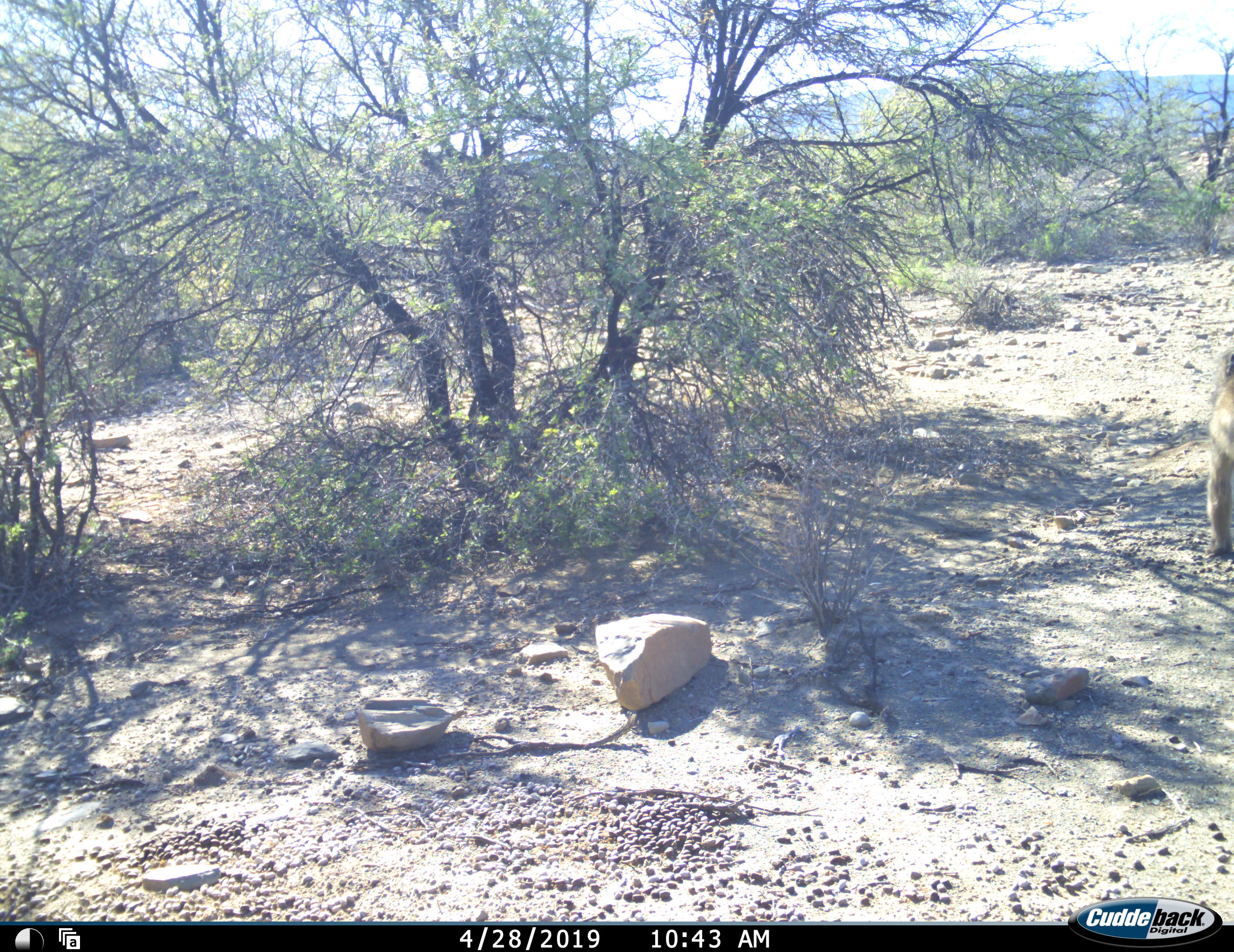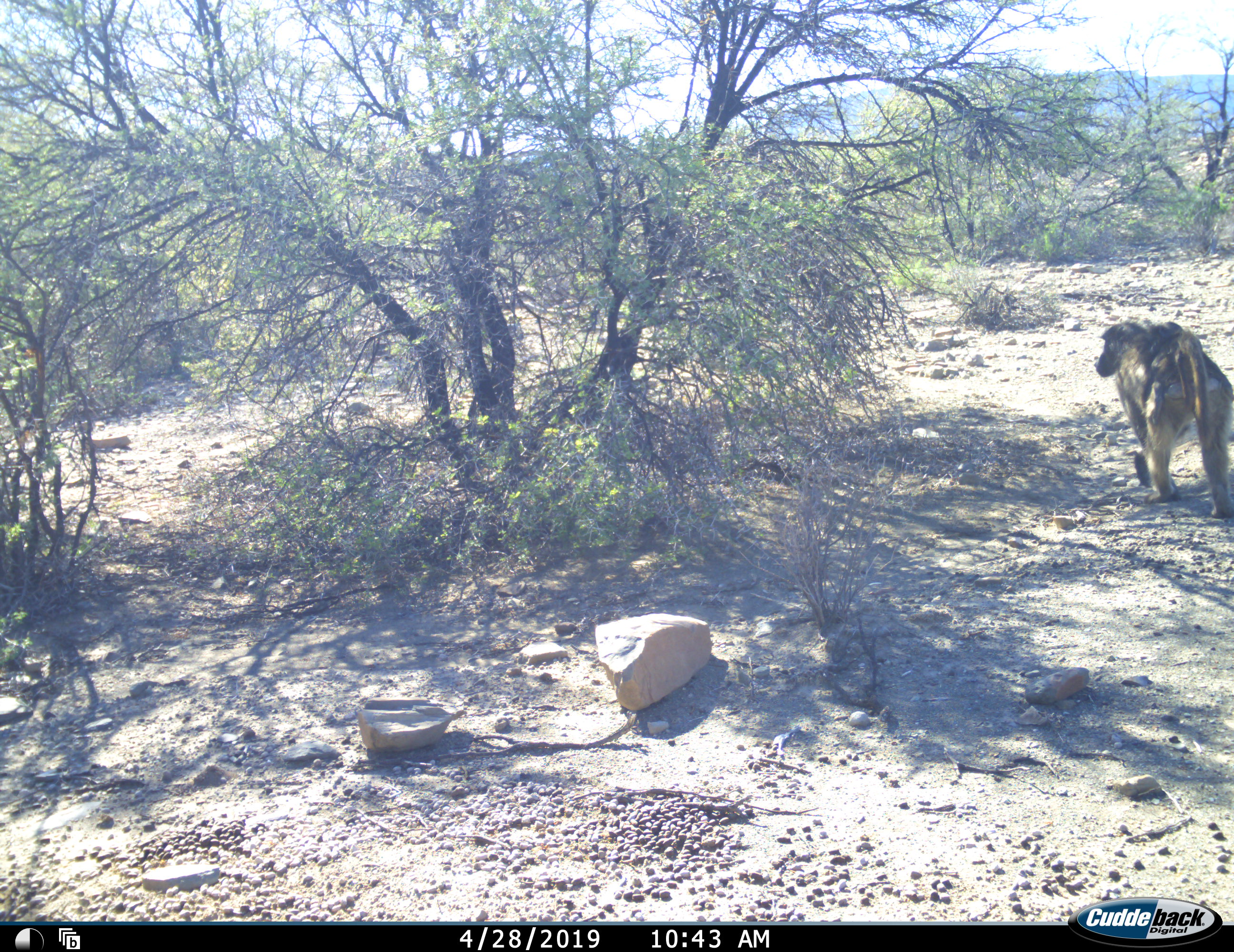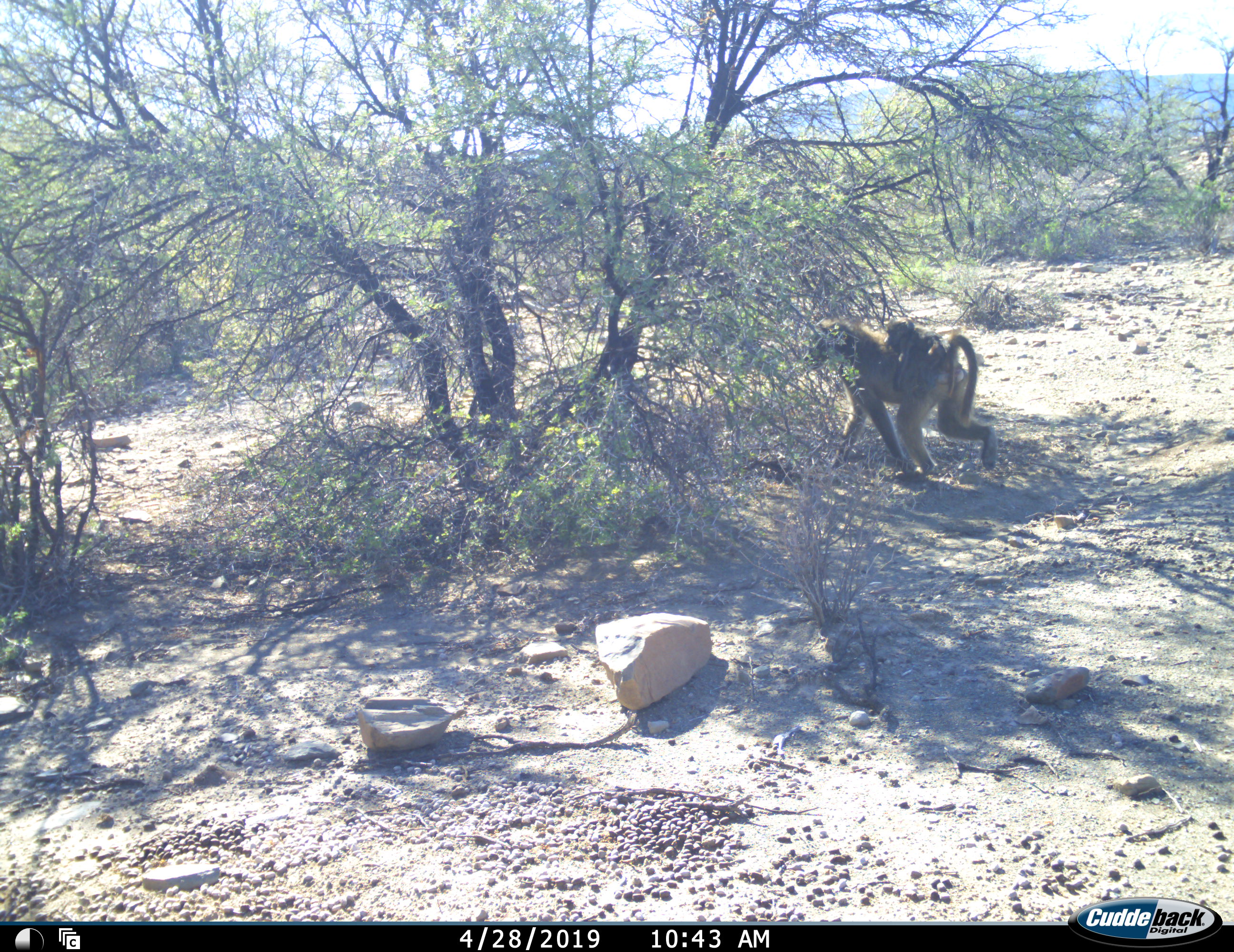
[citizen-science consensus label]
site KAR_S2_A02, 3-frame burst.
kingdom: Animalia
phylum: Chordata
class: Mammalia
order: Primates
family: Cercopithecidae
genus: Papio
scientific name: Papio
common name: baboon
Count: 2.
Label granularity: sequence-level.